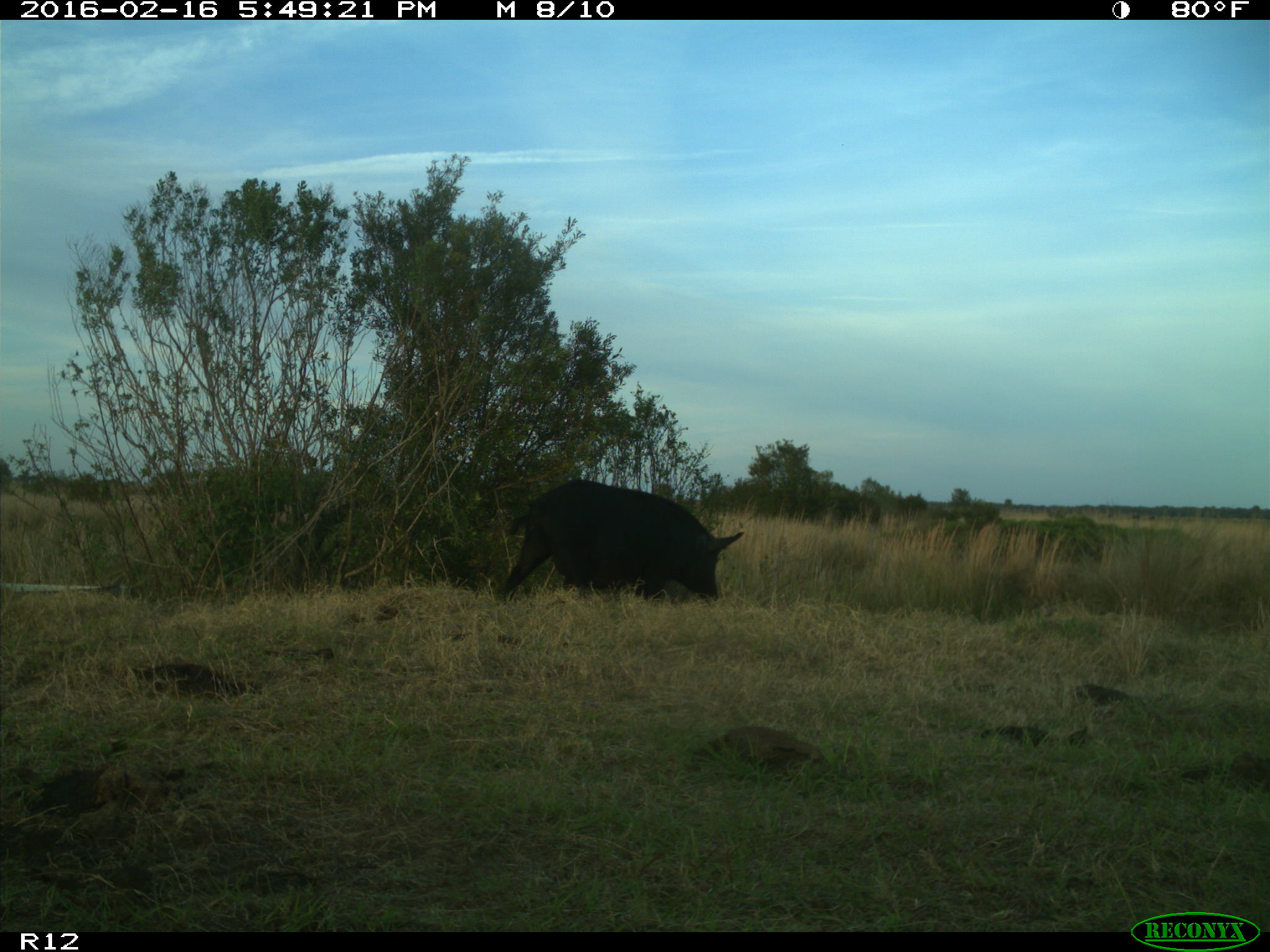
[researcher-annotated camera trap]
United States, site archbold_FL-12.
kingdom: Animalia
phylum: Chordata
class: Mammalia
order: Artiodactyla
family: Suidae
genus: Sus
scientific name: Sus scrofa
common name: wild boar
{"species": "Sus scrofa (wild boar)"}